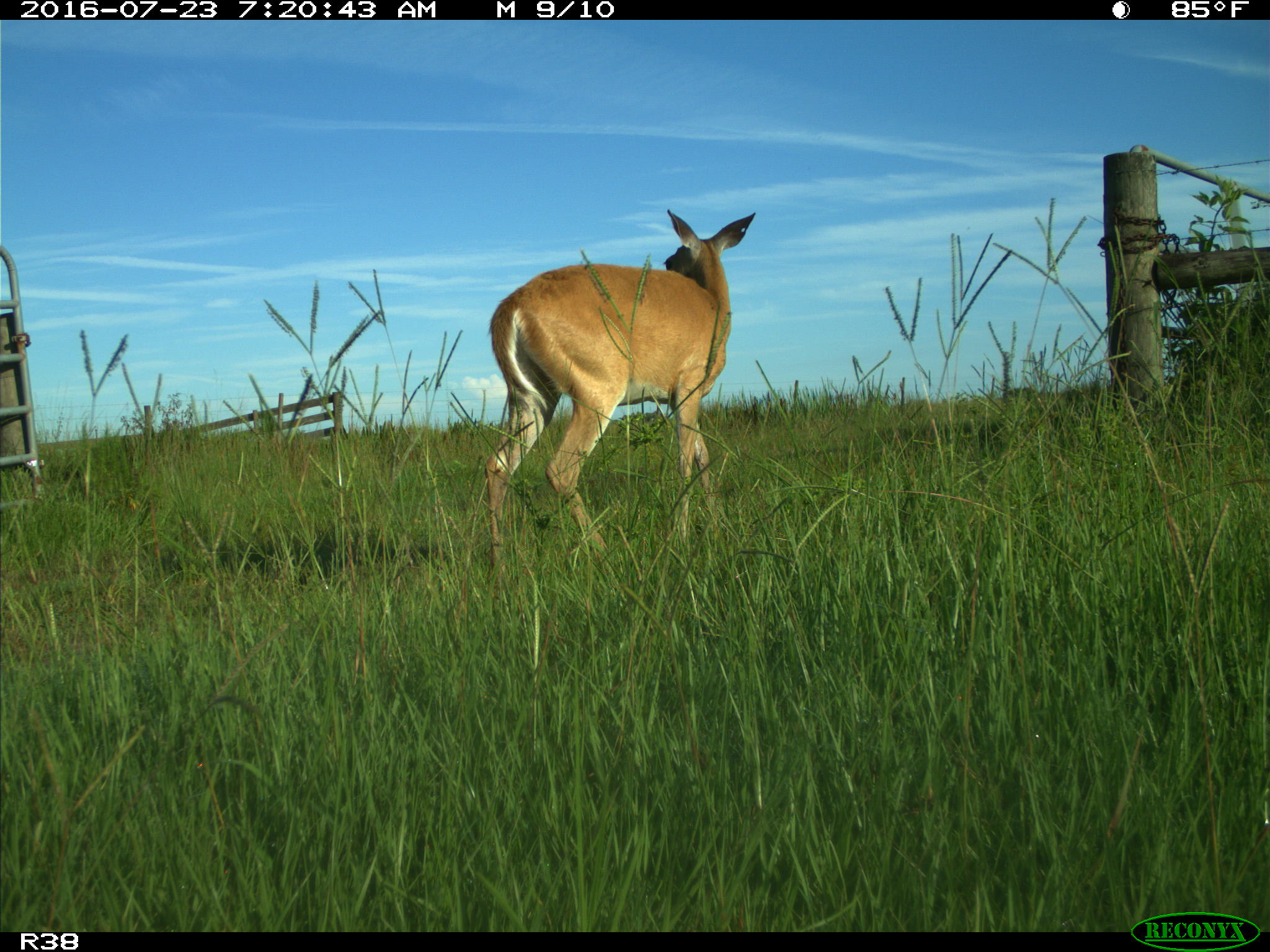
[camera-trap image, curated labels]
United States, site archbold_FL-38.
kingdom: Animalia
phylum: Chordata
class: Mammalia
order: Artiodactyla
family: Cervidae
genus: Odocoileus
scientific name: Odocoileus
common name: deer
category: unidentified deer